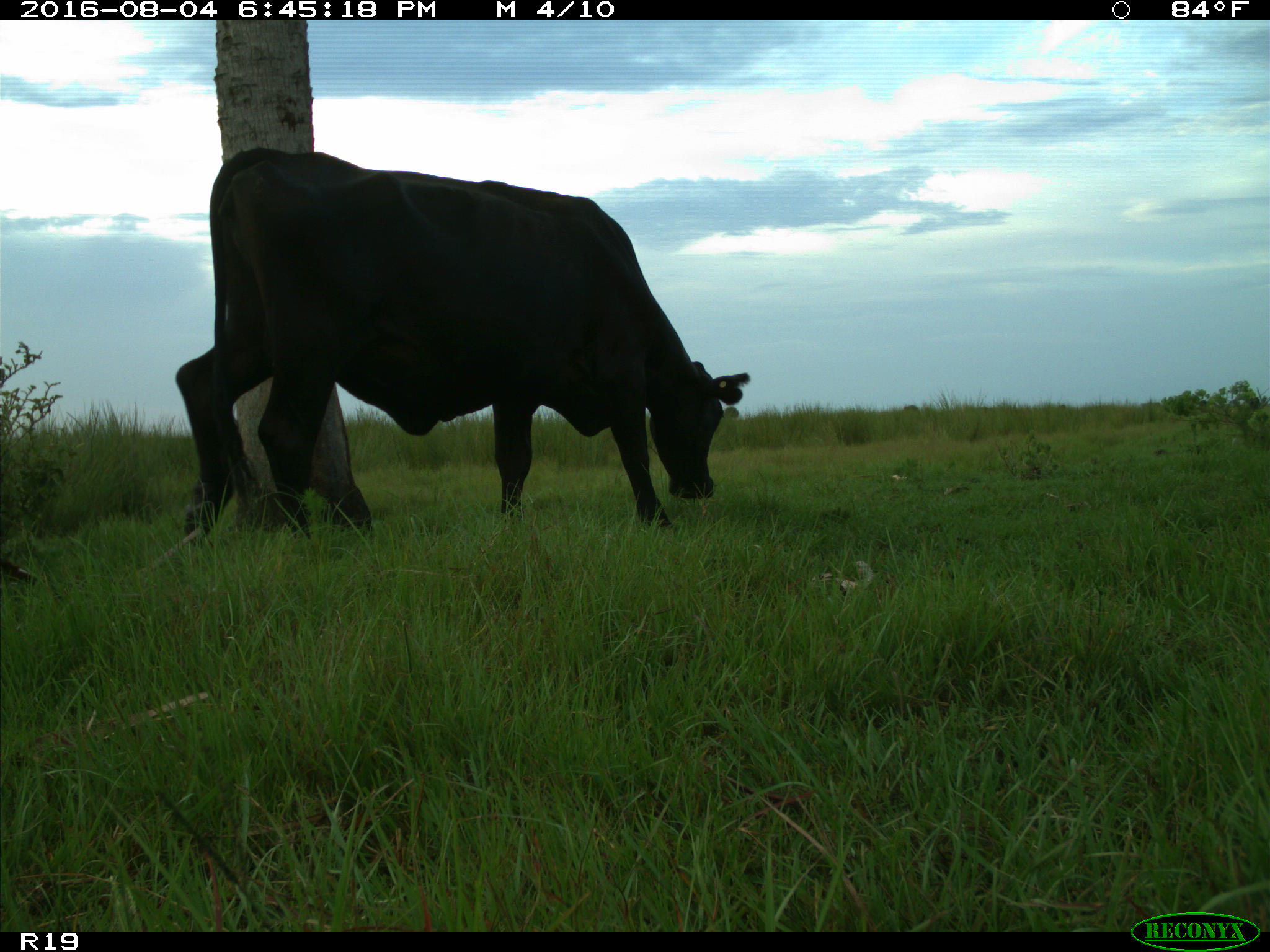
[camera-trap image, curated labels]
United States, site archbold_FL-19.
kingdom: Animalia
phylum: Chordata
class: Mammalia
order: Artiodactyla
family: Bovidae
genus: Bos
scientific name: Bos taurus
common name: domestic cow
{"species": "Bos taurus (domestic cow)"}